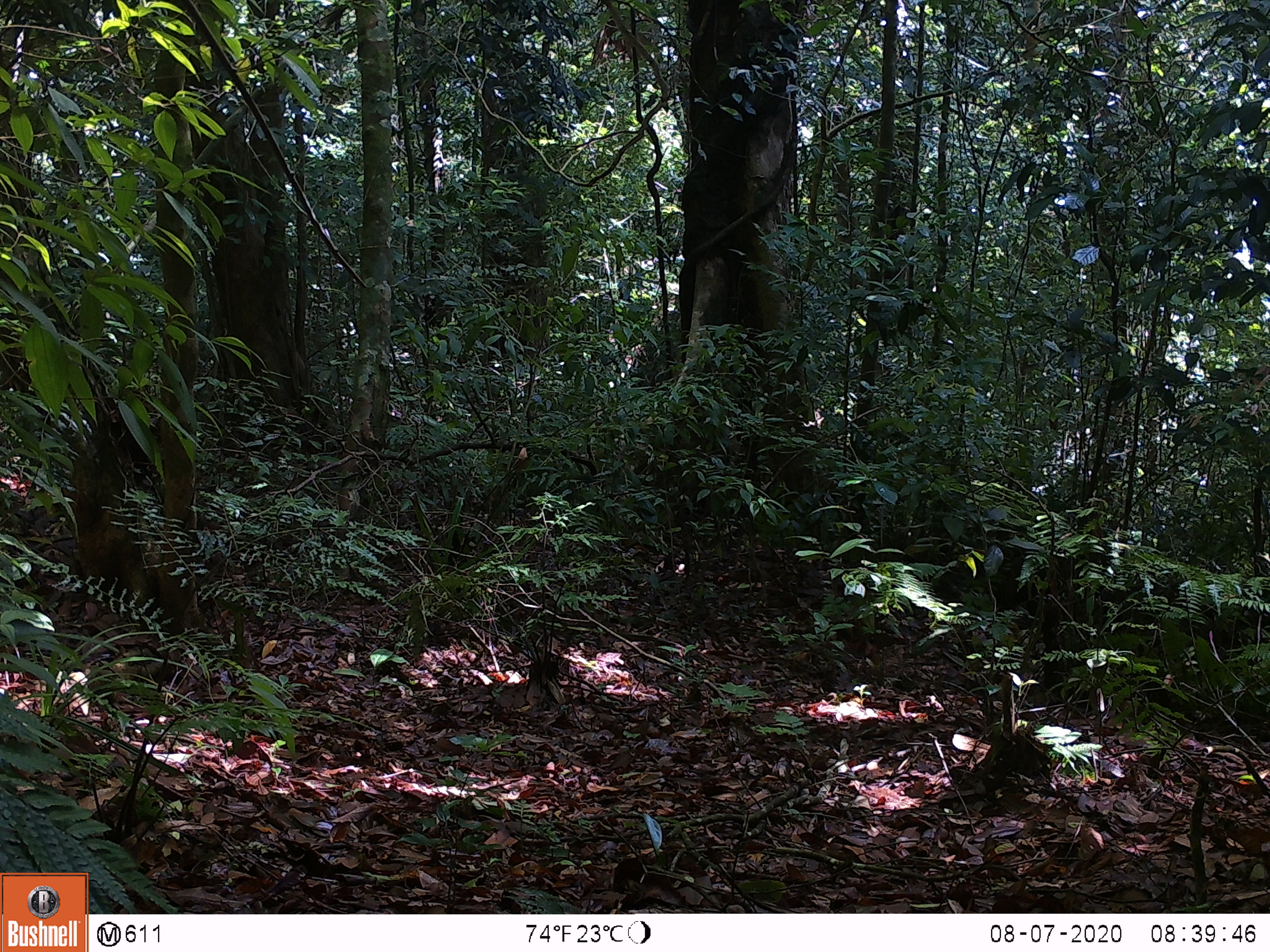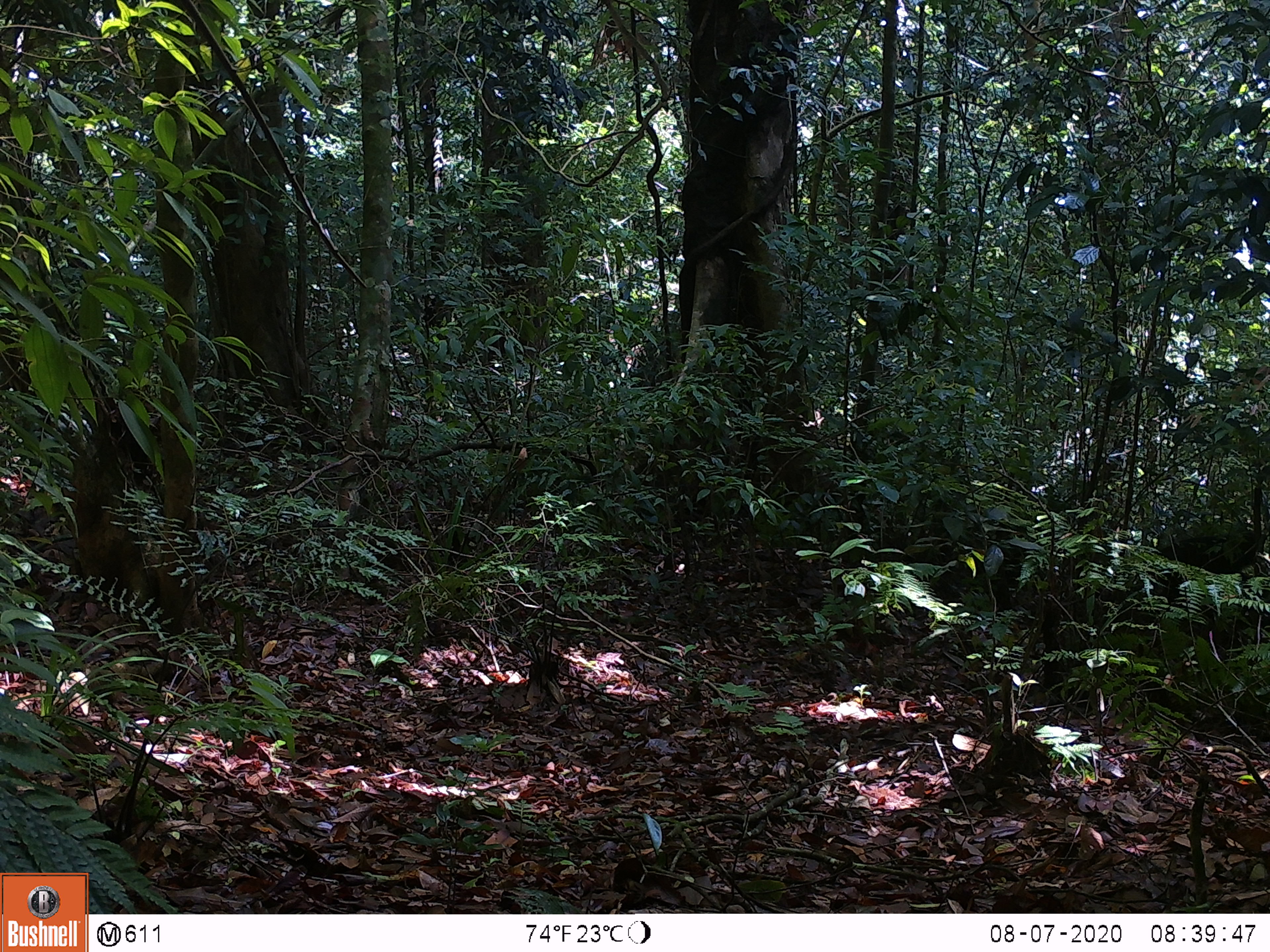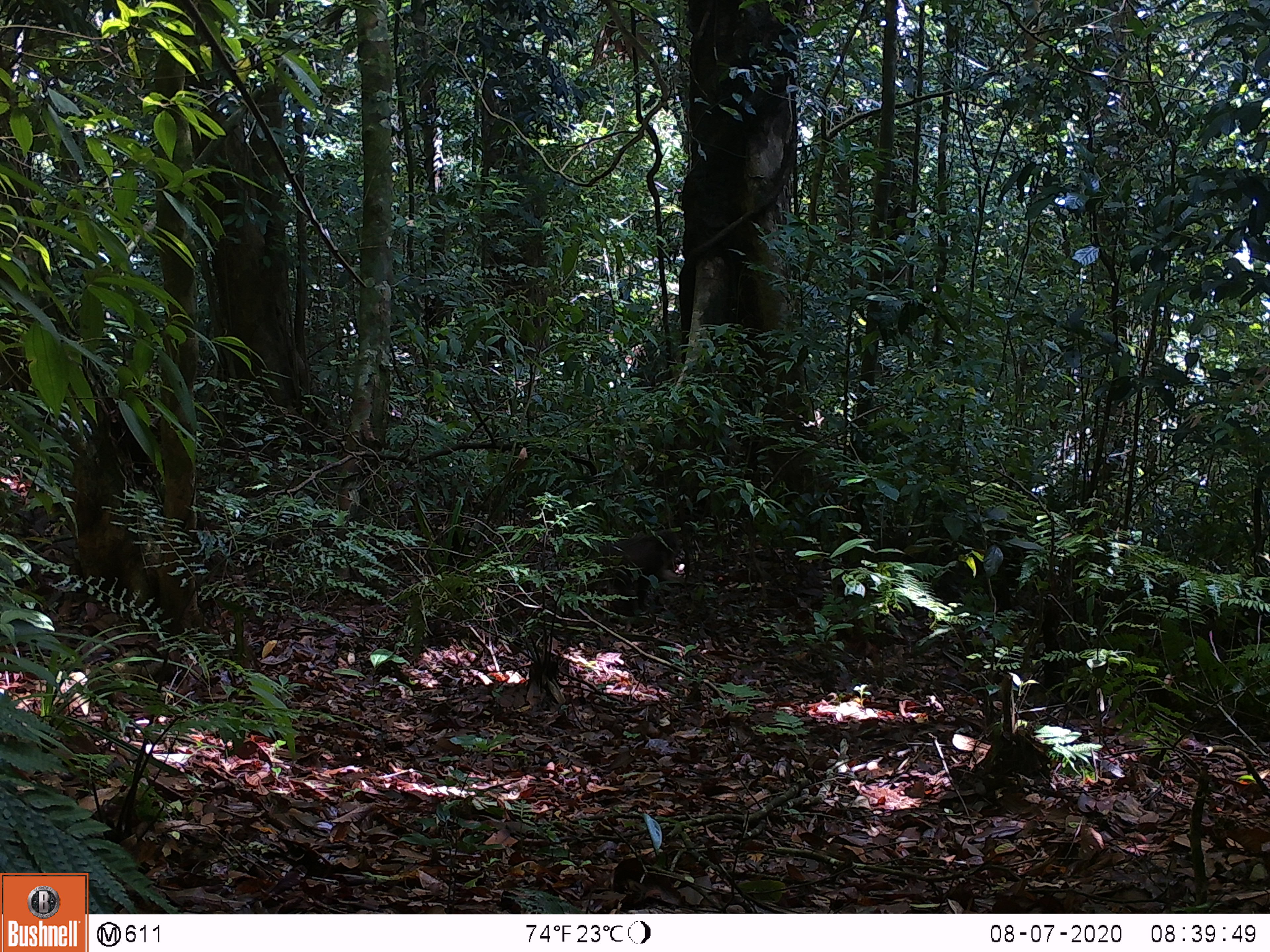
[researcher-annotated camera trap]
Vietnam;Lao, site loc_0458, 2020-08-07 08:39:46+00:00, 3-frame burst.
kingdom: Animalia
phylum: Chordata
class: Mammalia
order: Primates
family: Cercopithecidae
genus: Macaca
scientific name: Macaca arctoides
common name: stump-tailed macaque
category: stump tailed macaque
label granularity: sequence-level